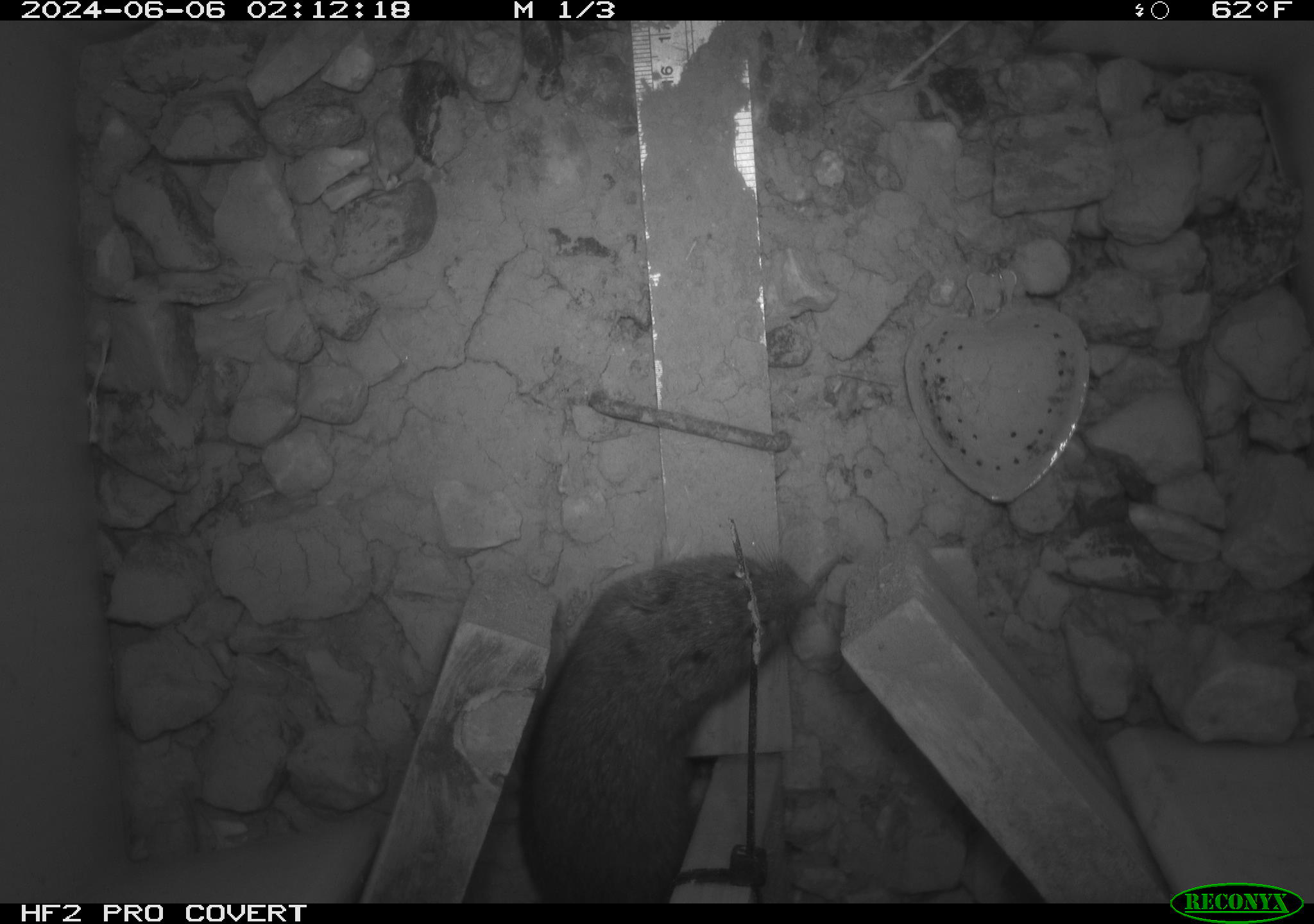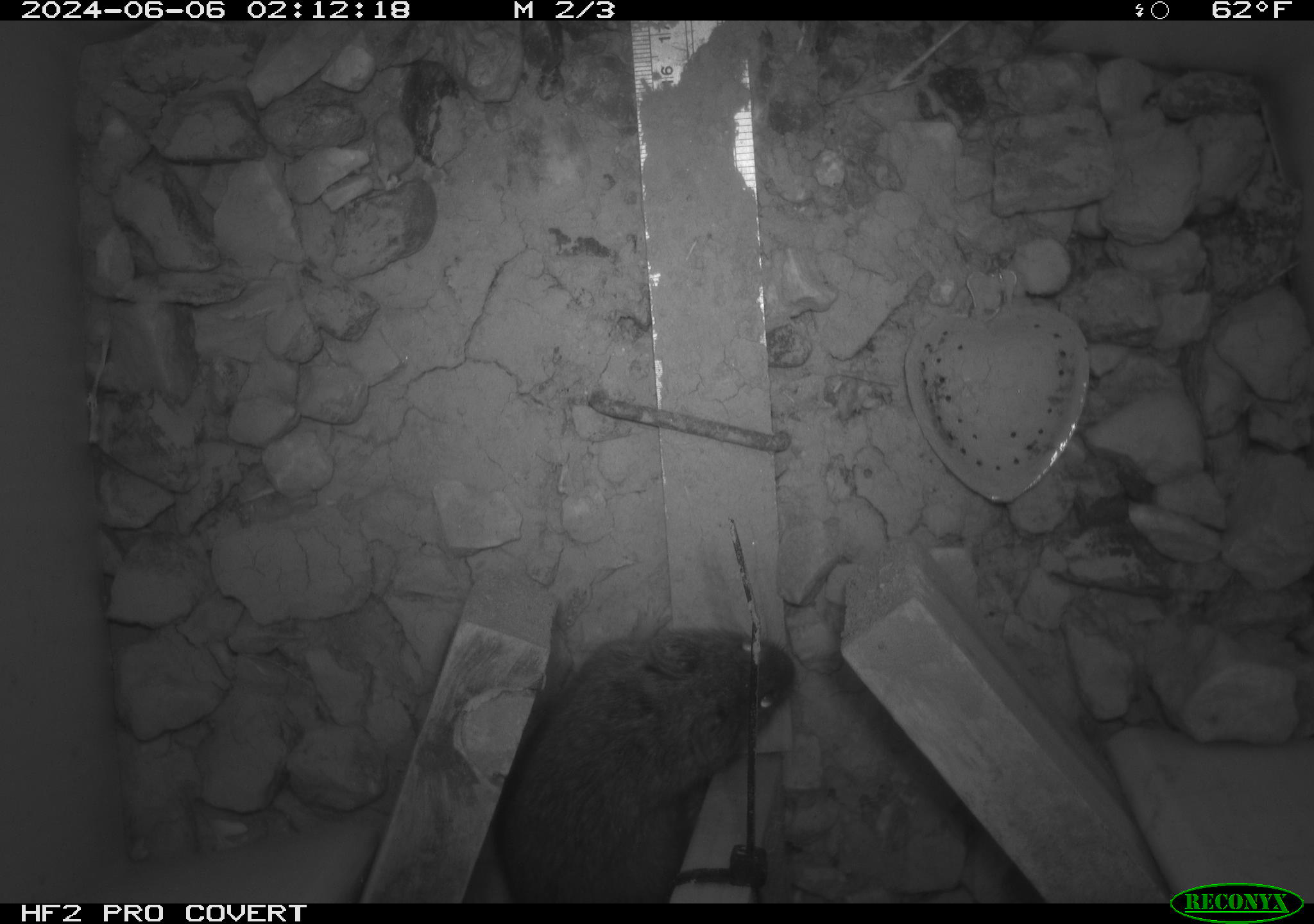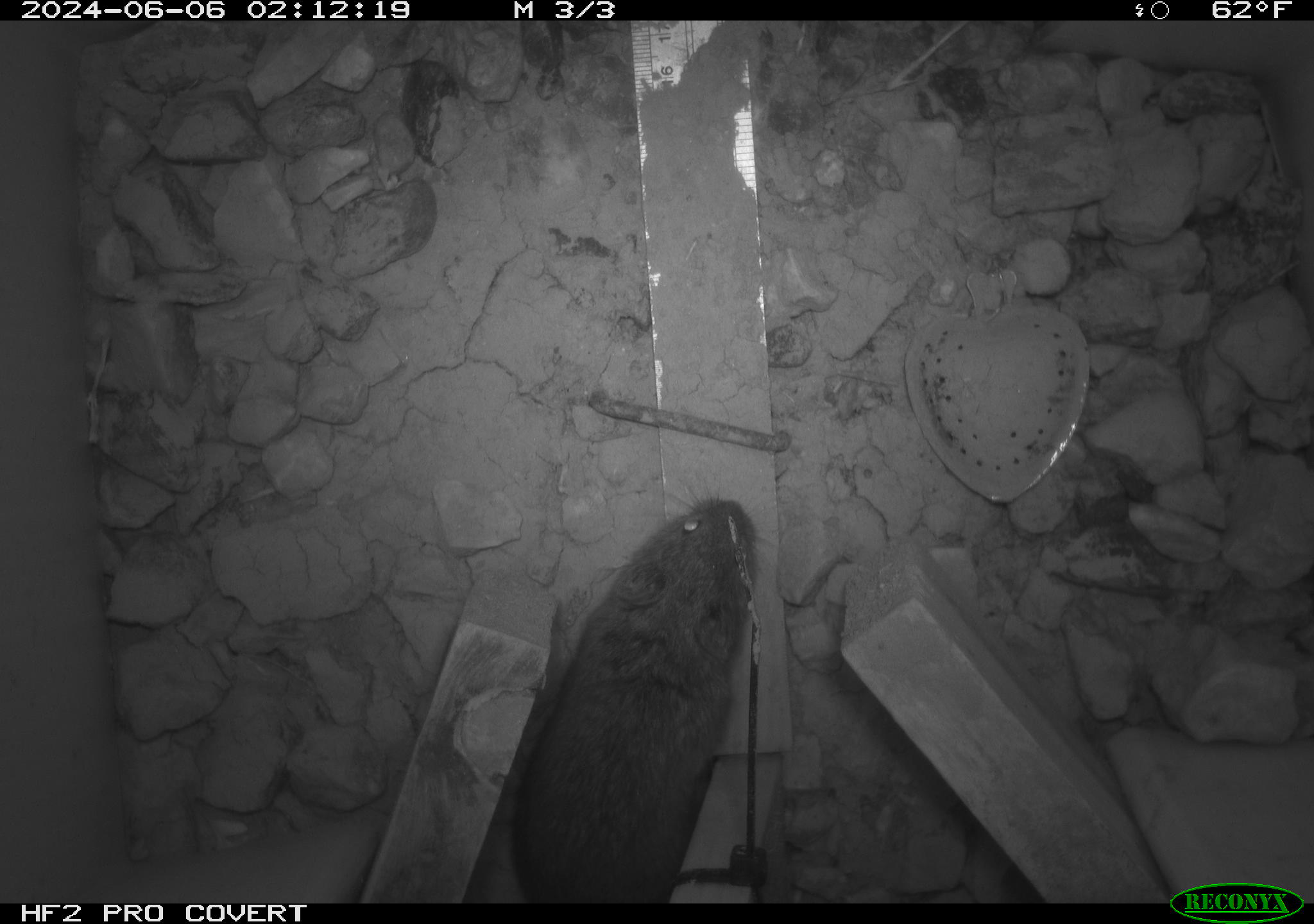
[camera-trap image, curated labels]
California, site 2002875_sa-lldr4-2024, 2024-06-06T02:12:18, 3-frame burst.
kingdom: Animalia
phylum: Chordata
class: Mammalia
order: Rodentia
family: Cricetidae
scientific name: Arvicolinae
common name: voles, lemmings, and muskrats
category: arvicolinae subfamily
Arvicolinae subfamily (voles, lemmings, and muskrats) (Arvicolinae).